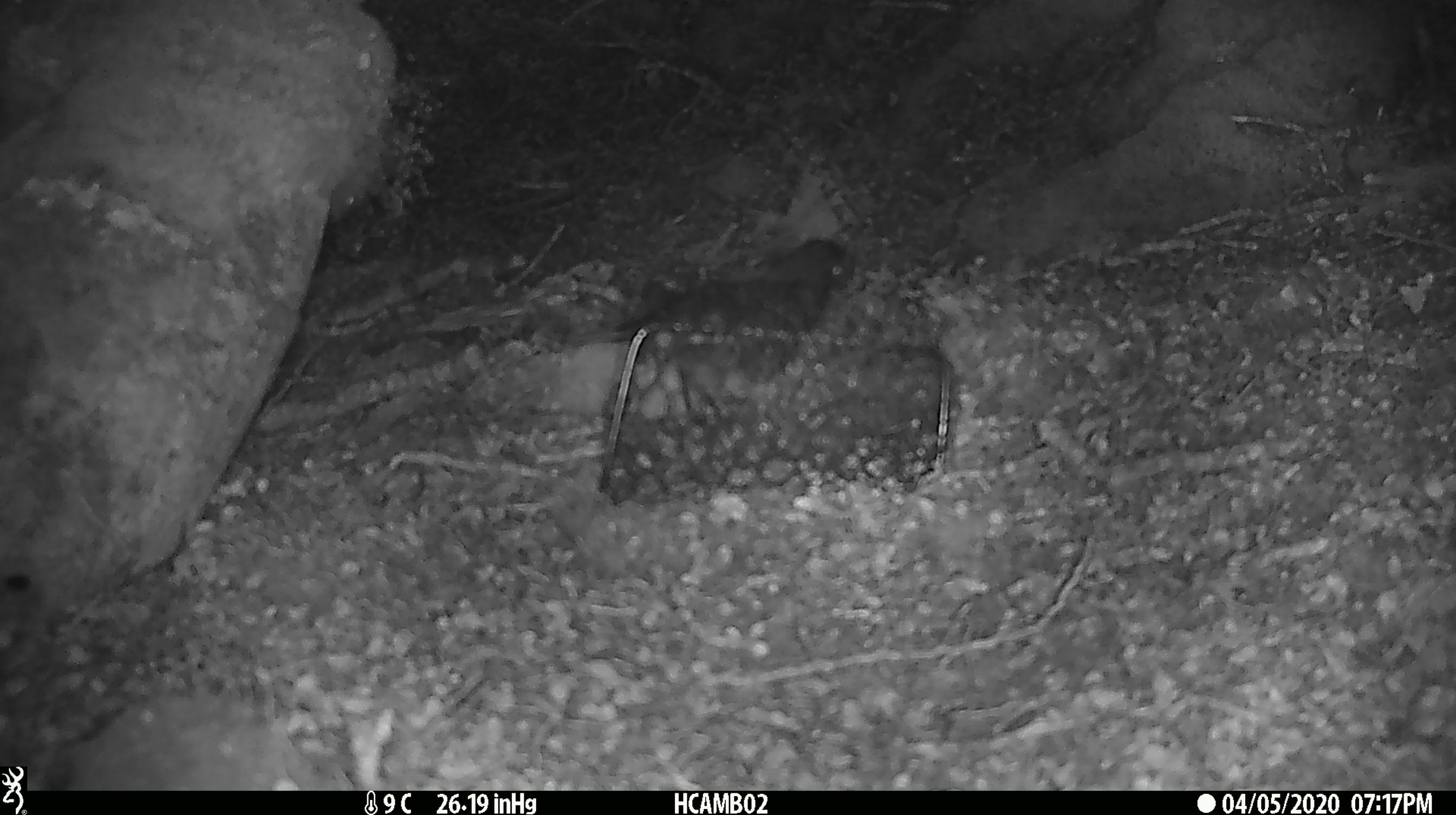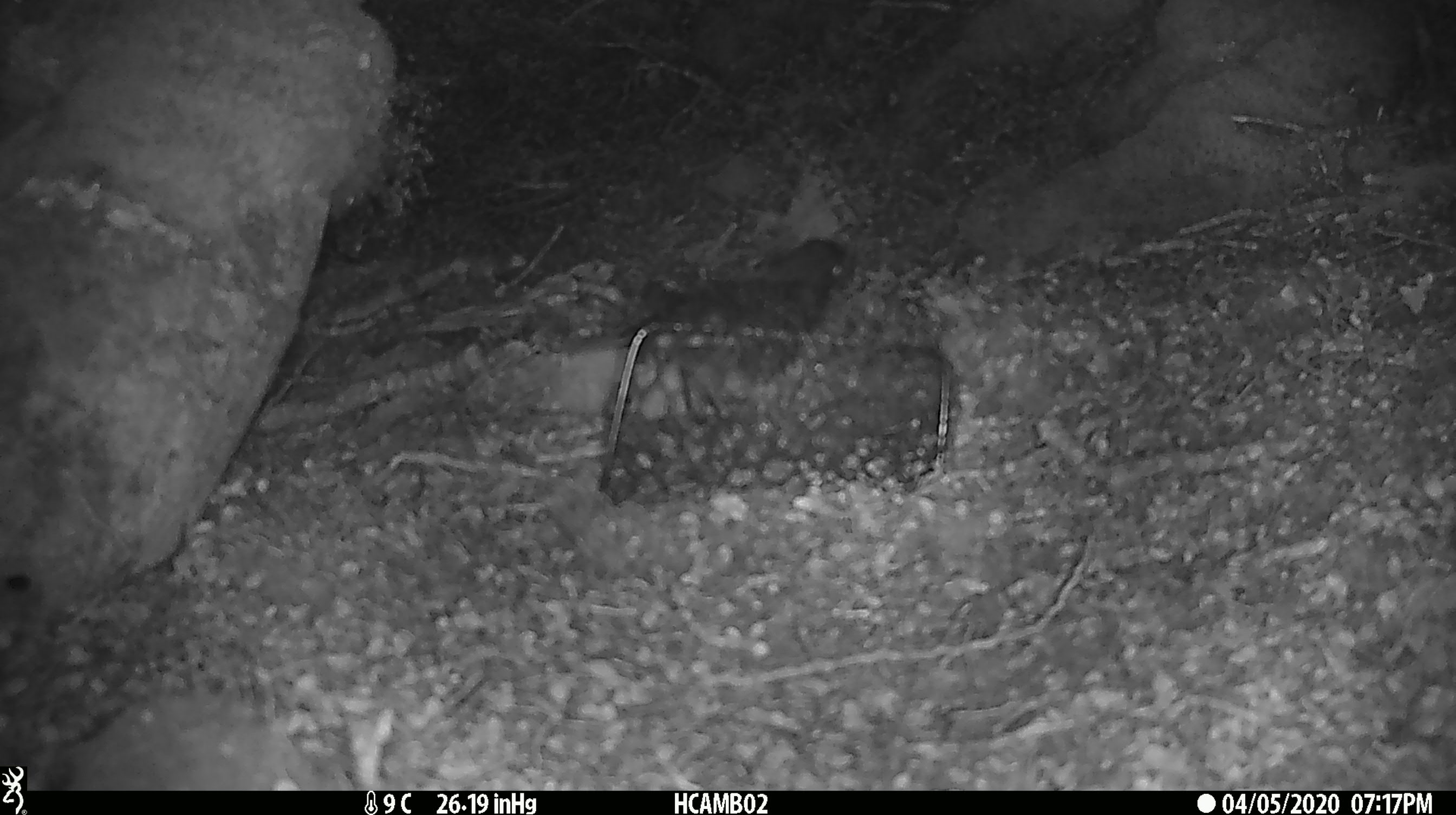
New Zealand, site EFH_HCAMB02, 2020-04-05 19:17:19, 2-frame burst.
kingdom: Animalia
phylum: Chordata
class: Aves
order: Passeriformes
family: Turdidae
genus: Turdus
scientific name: Turdus merula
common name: eurasian blackbird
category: blackbird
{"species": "blackbird (eurasian blackbird) (Turdus merula)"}